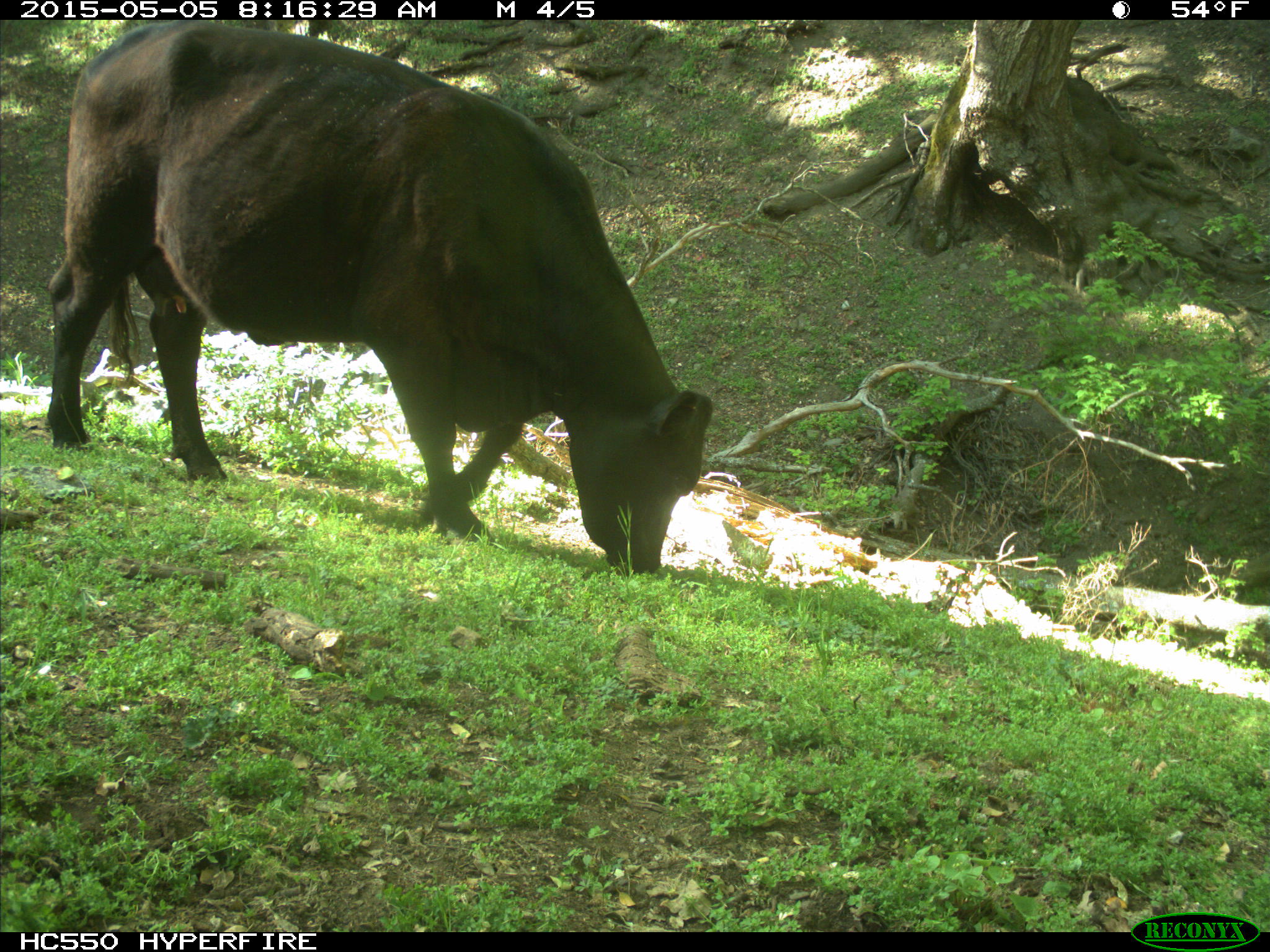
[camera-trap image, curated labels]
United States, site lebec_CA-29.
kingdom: Animalia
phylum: Chordata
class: Mammalia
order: Artiodactyla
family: Bovidae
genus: Bos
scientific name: Bos taurus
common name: domestic cow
Bos taurus (domestic cow).